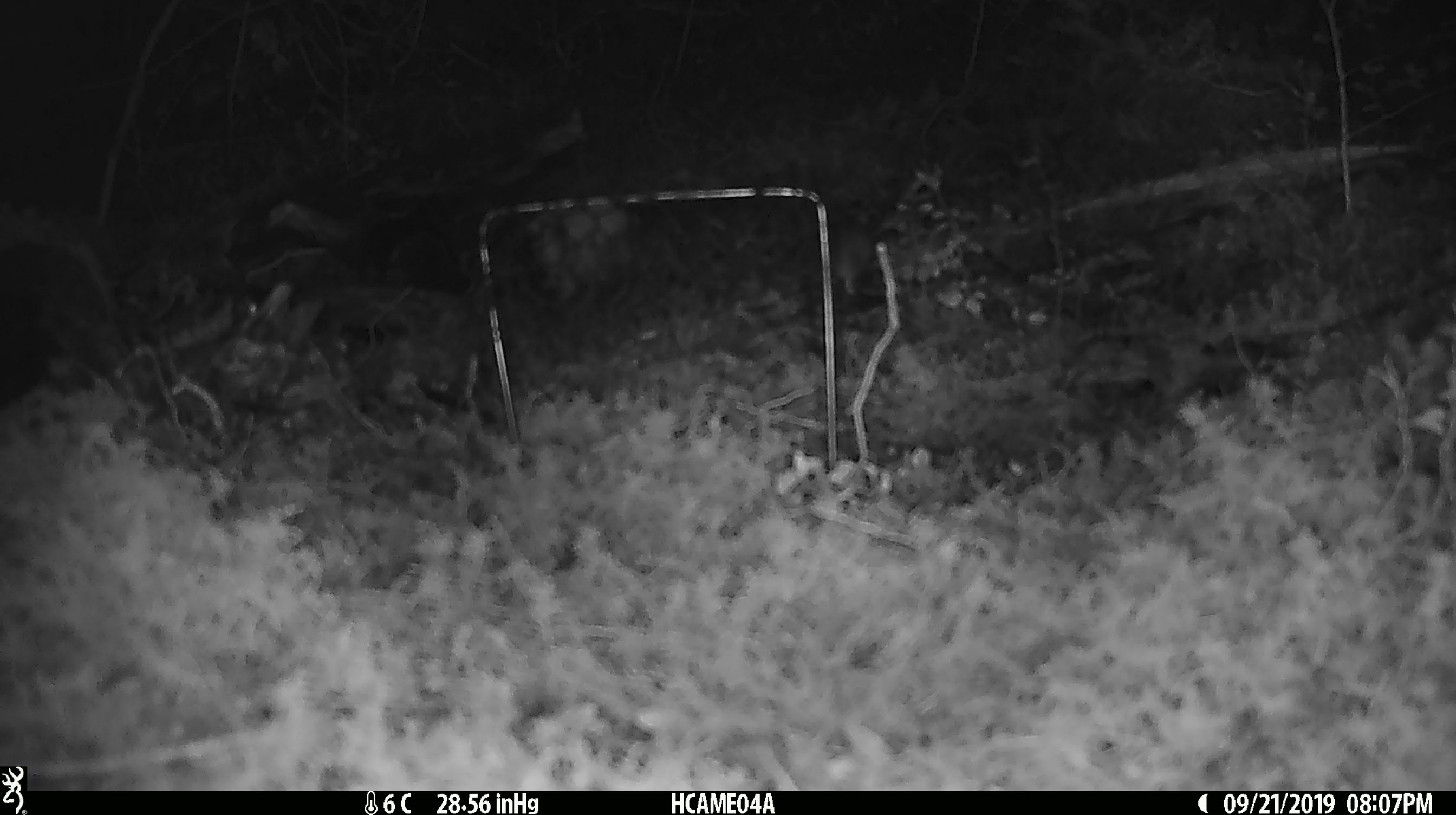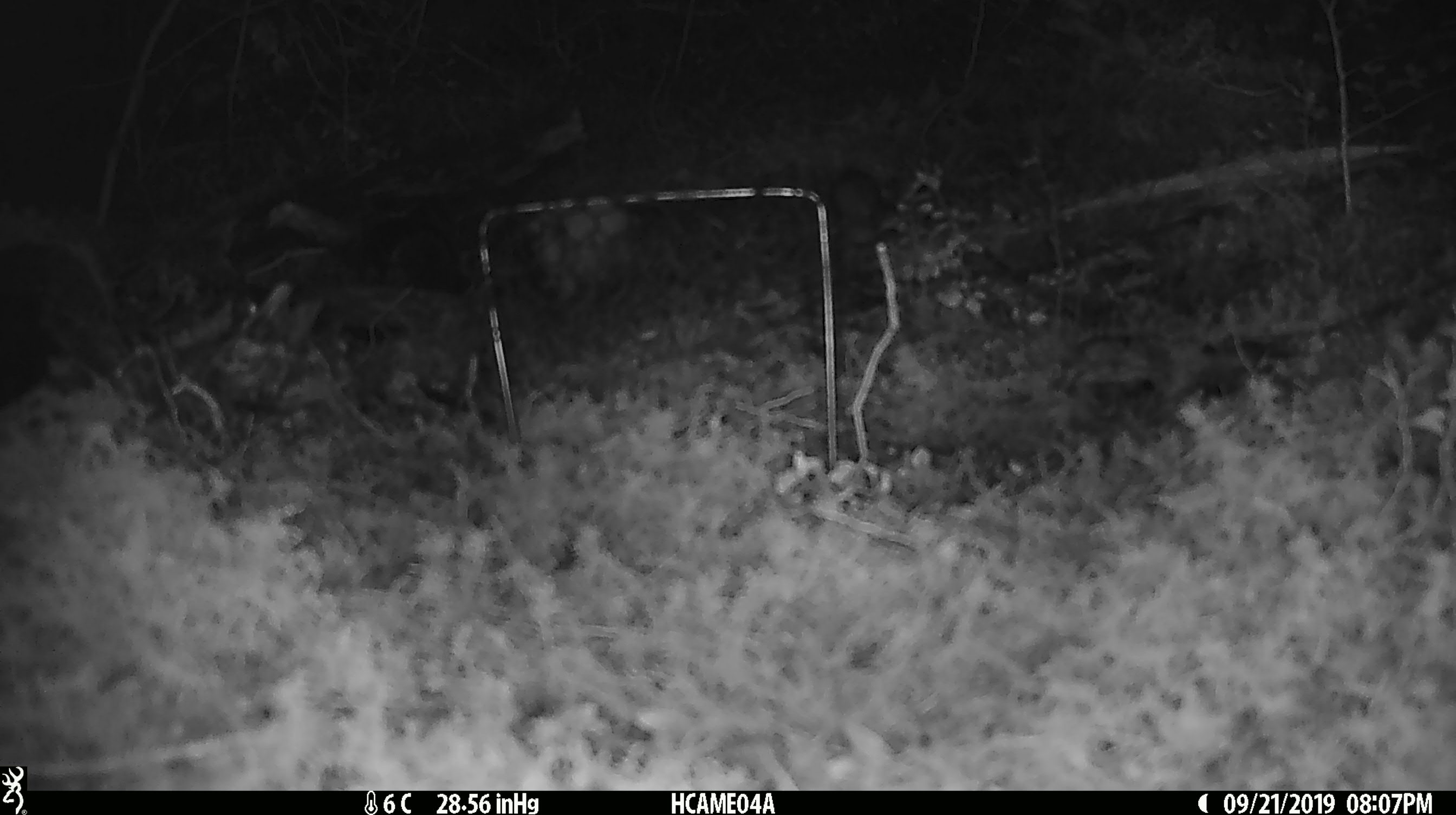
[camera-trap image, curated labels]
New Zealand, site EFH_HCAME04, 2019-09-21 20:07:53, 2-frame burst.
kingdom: Animalia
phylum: Chordata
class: Mammalia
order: Rodentia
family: Muridae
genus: Mus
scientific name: Mus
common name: mouse